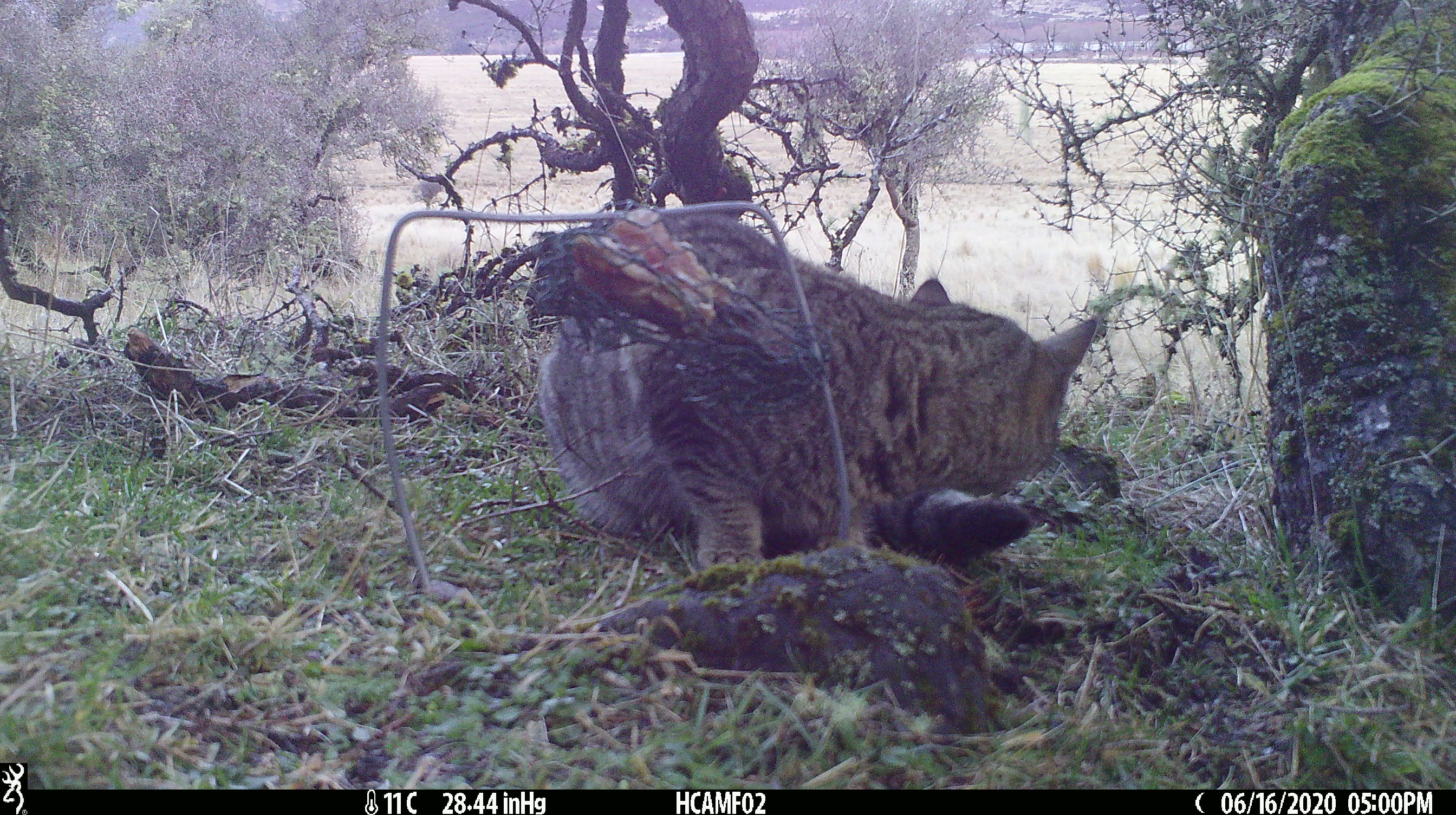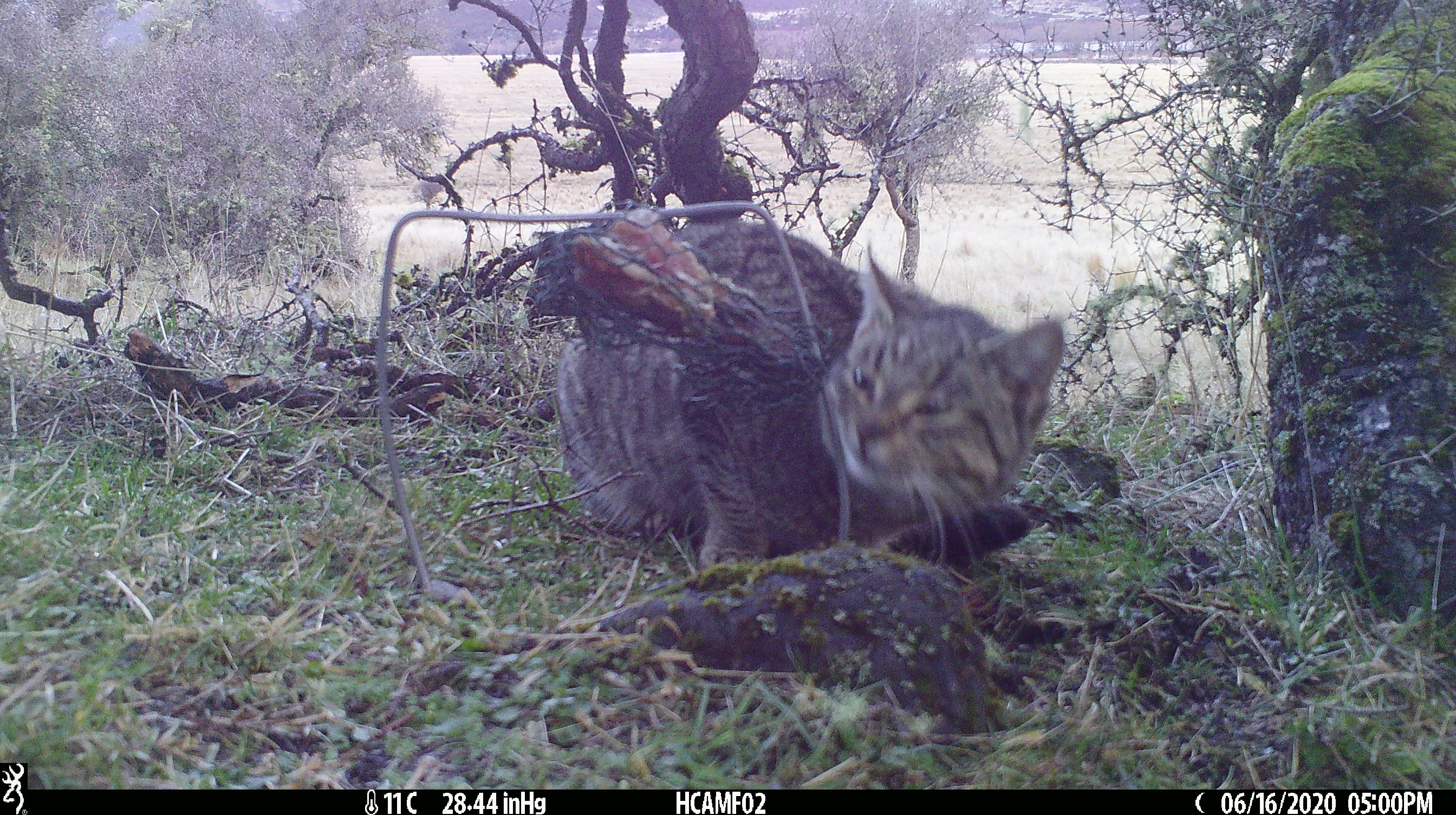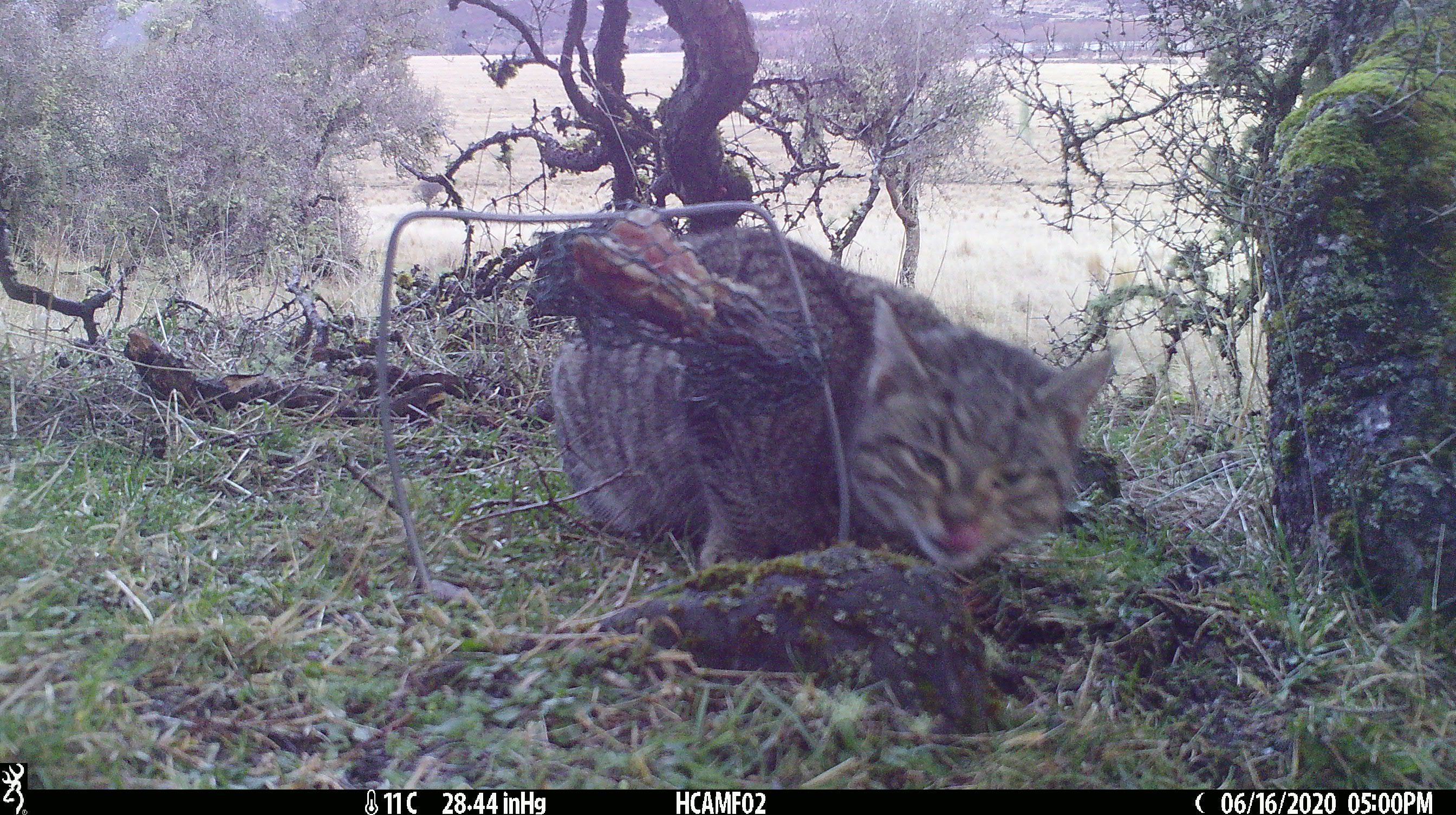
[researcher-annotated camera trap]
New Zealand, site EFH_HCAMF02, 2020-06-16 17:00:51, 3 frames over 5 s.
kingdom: Animalia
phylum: Chordata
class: Mammalia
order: Carnivora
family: Felidae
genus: Felis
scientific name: Felis catus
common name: domestic cat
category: cat